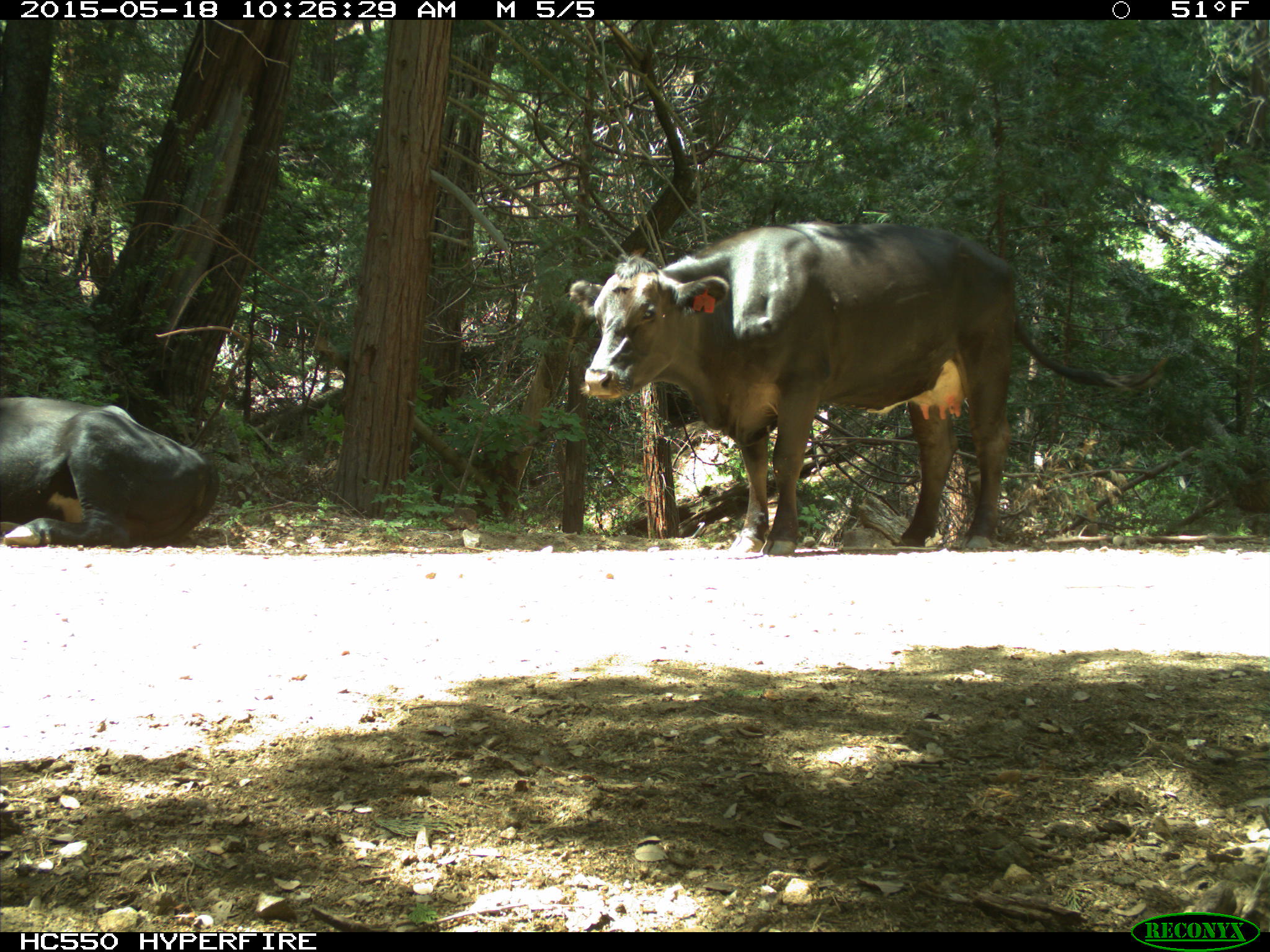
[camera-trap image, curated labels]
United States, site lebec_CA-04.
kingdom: Animalia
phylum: Chordata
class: Mammalia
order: Artiodactyla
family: Bovidae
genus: Bos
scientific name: Bos taurus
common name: domestic cow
Bos taurus (domestic cow).